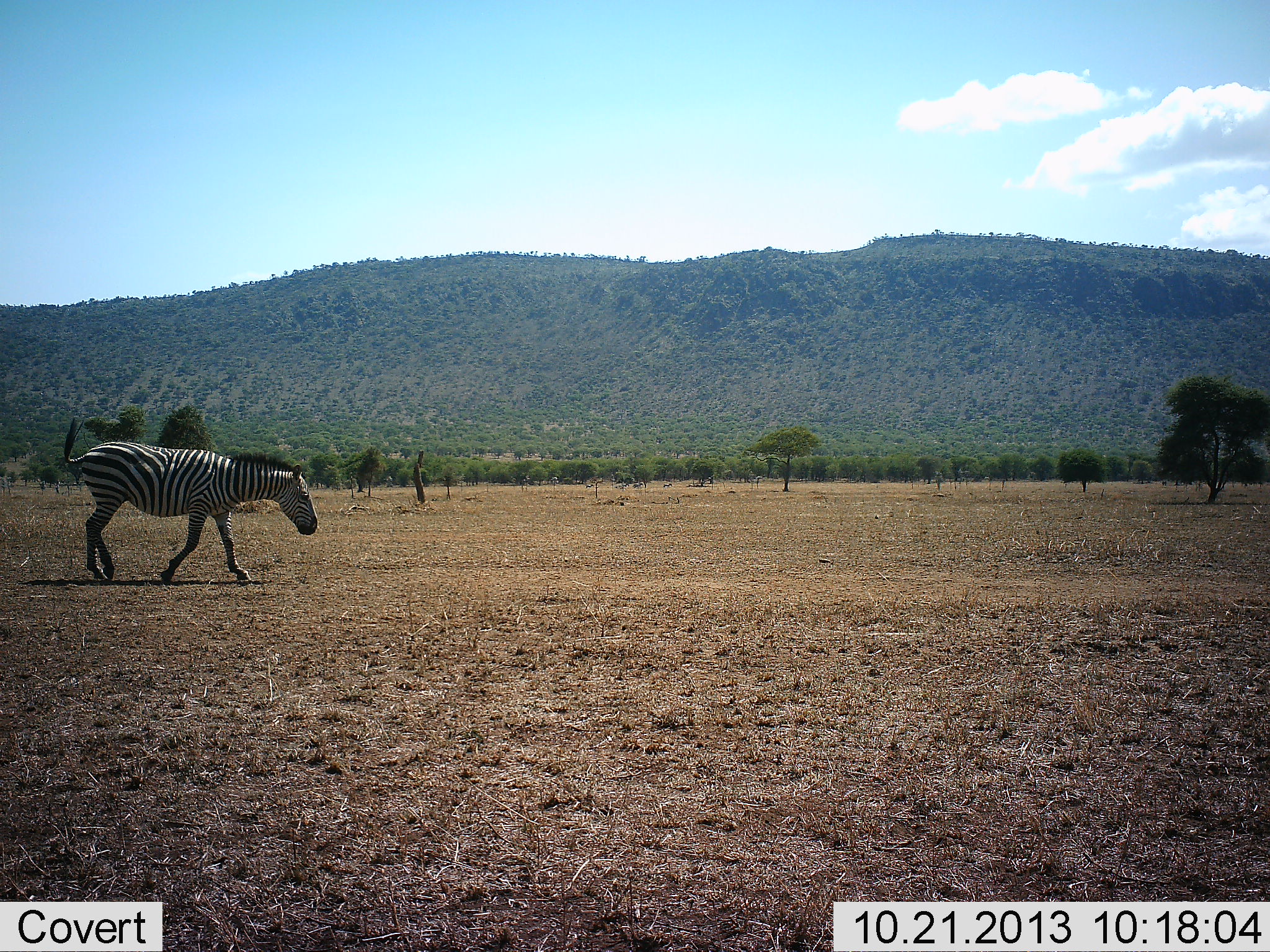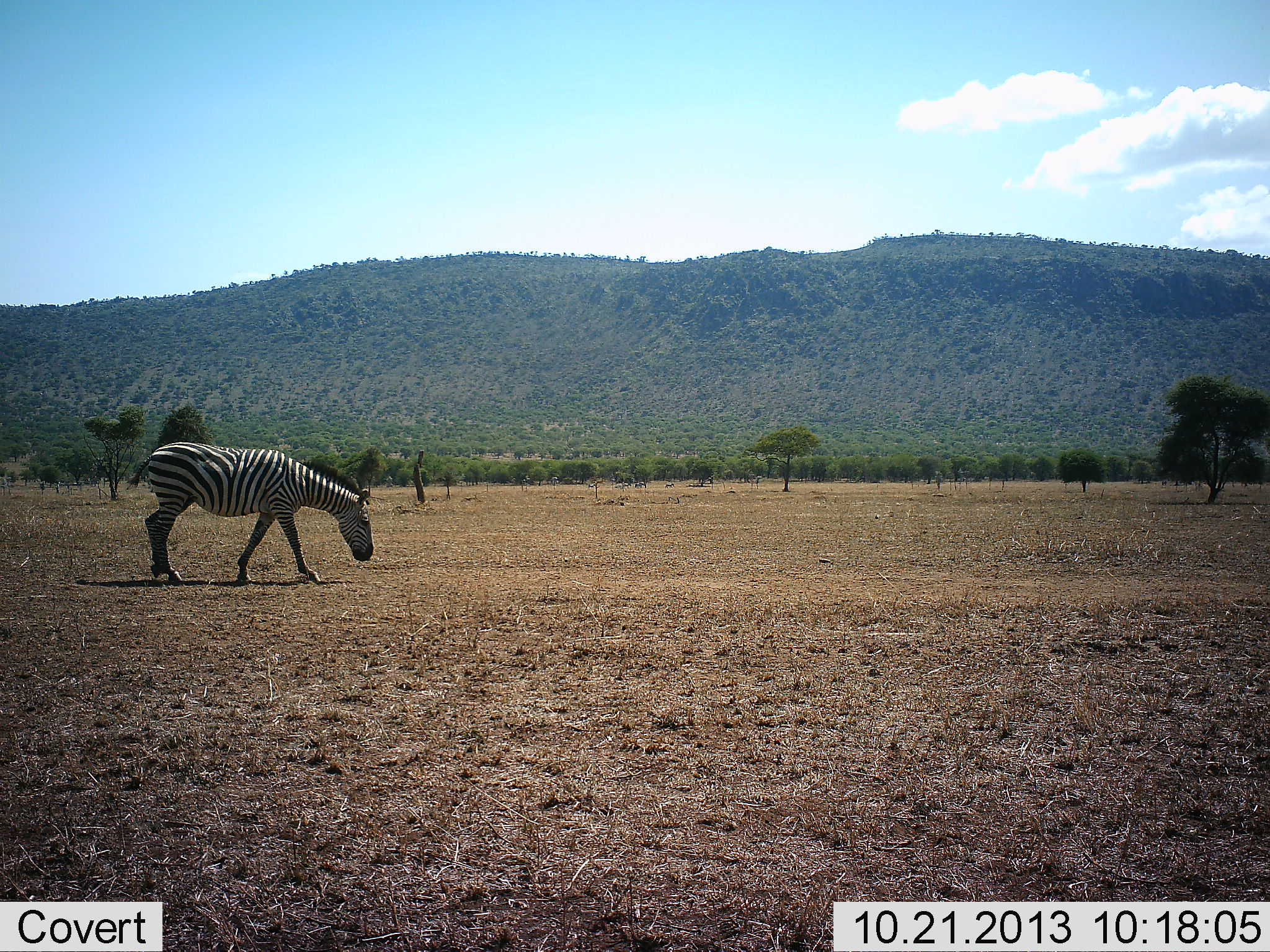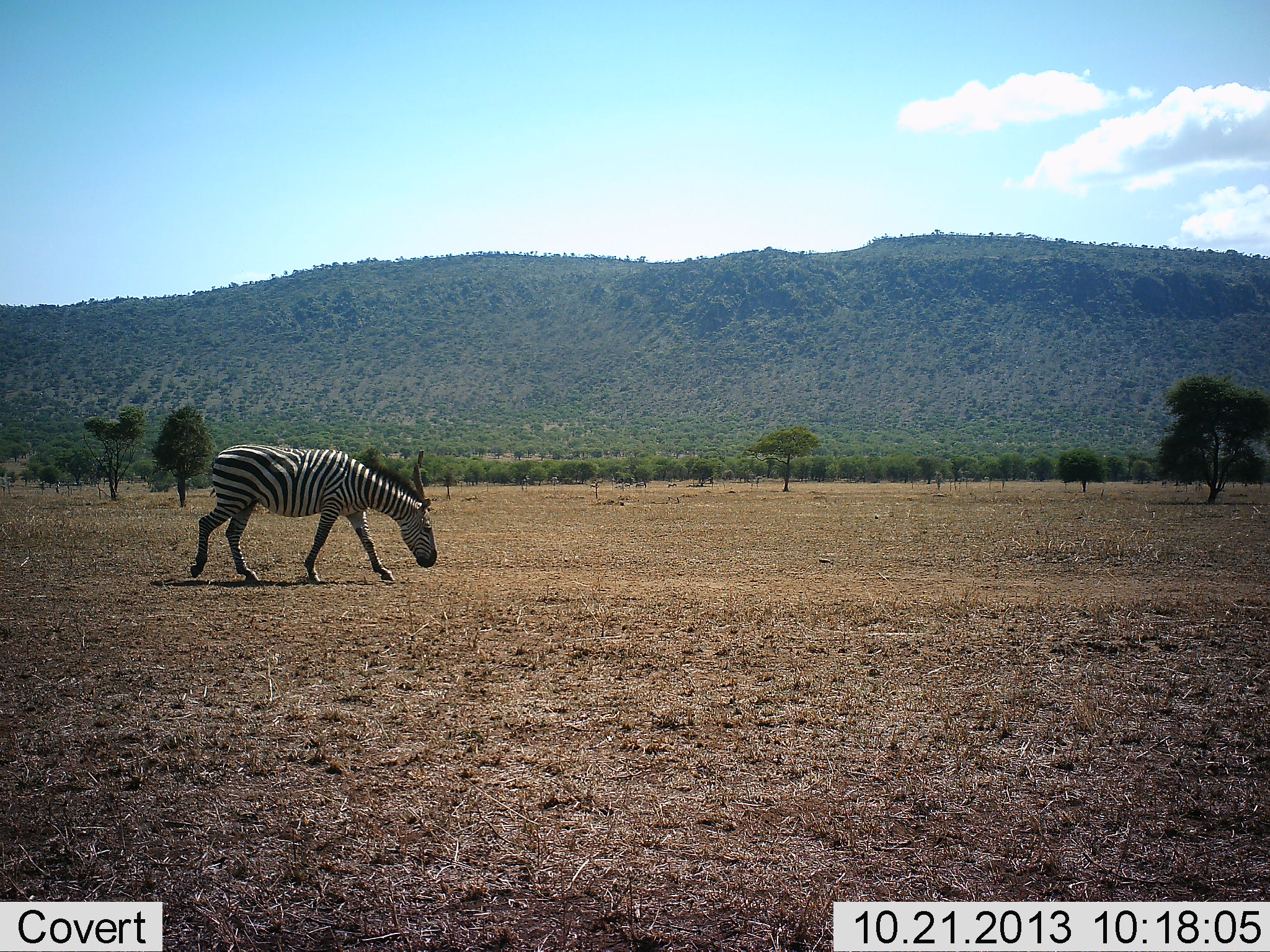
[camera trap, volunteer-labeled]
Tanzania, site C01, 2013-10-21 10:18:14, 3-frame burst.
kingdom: Animalia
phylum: Chordata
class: Mammalia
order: Perissodactyla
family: Equidae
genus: Equus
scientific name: Equus quagga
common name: plains zebra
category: zebra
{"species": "zebra (plains zebra) (Equus quagga)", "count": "1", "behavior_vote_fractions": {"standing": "0%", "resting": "0%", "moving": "100%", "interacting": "0%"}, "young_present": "0%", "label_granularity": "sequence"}